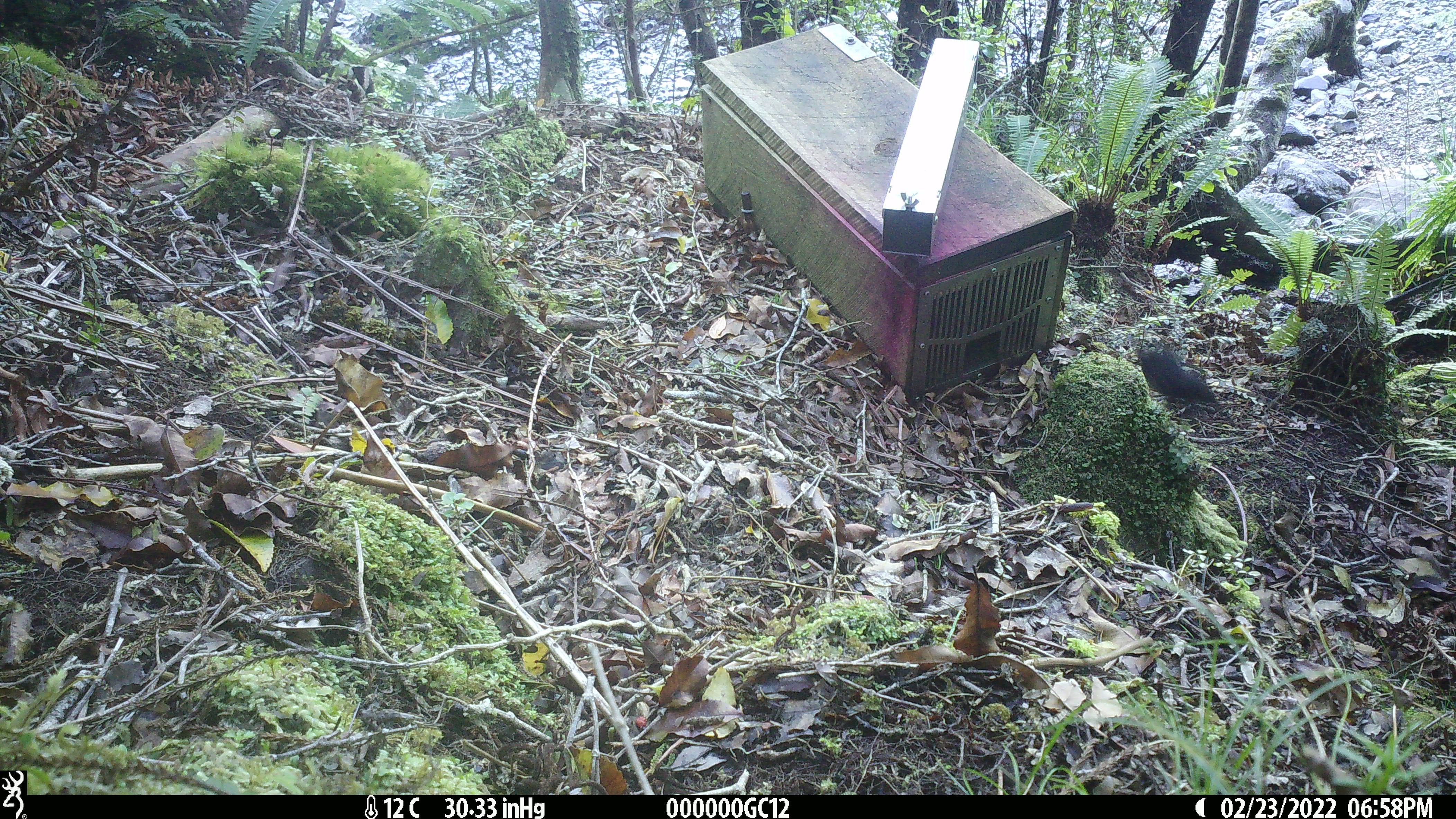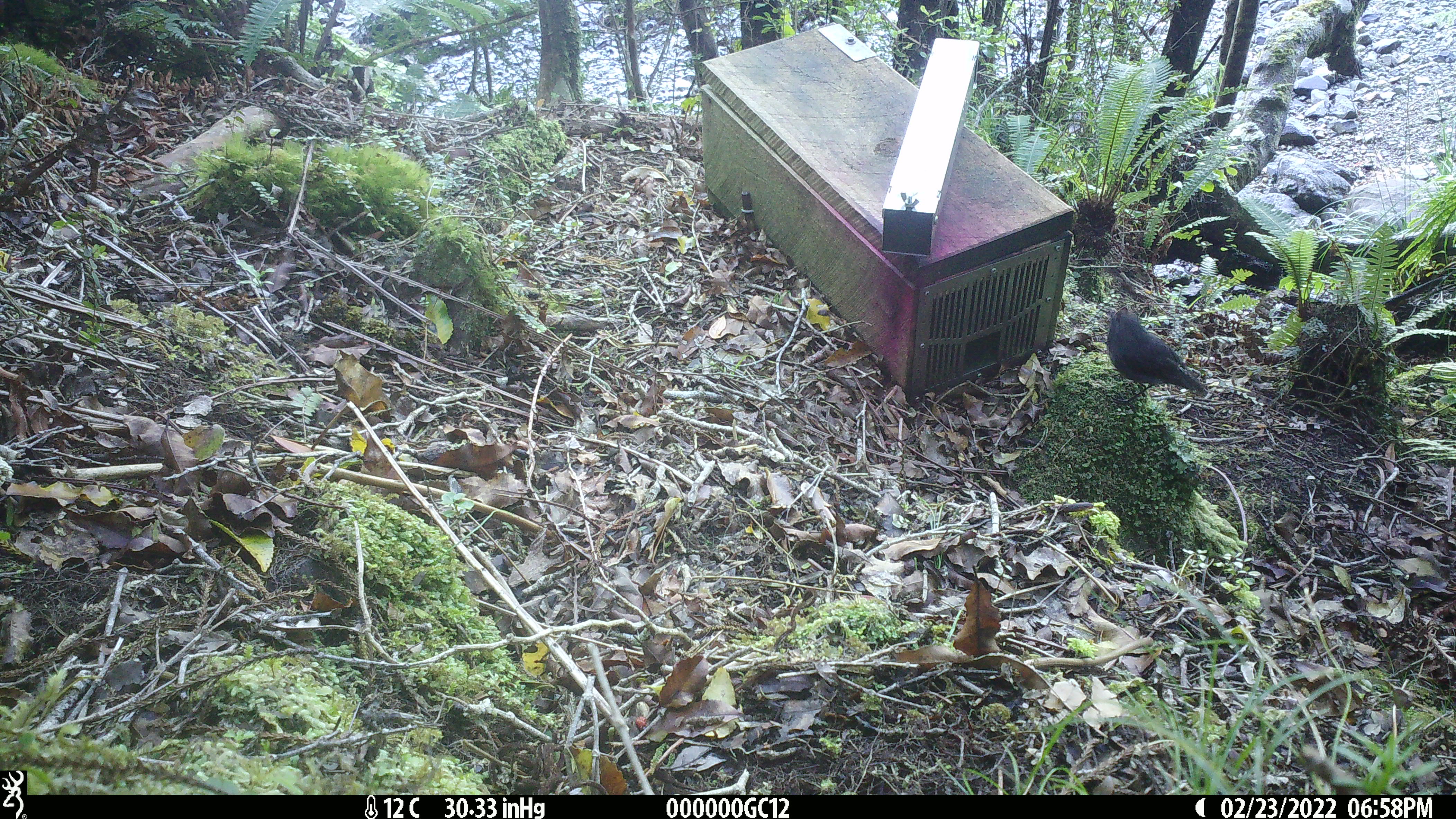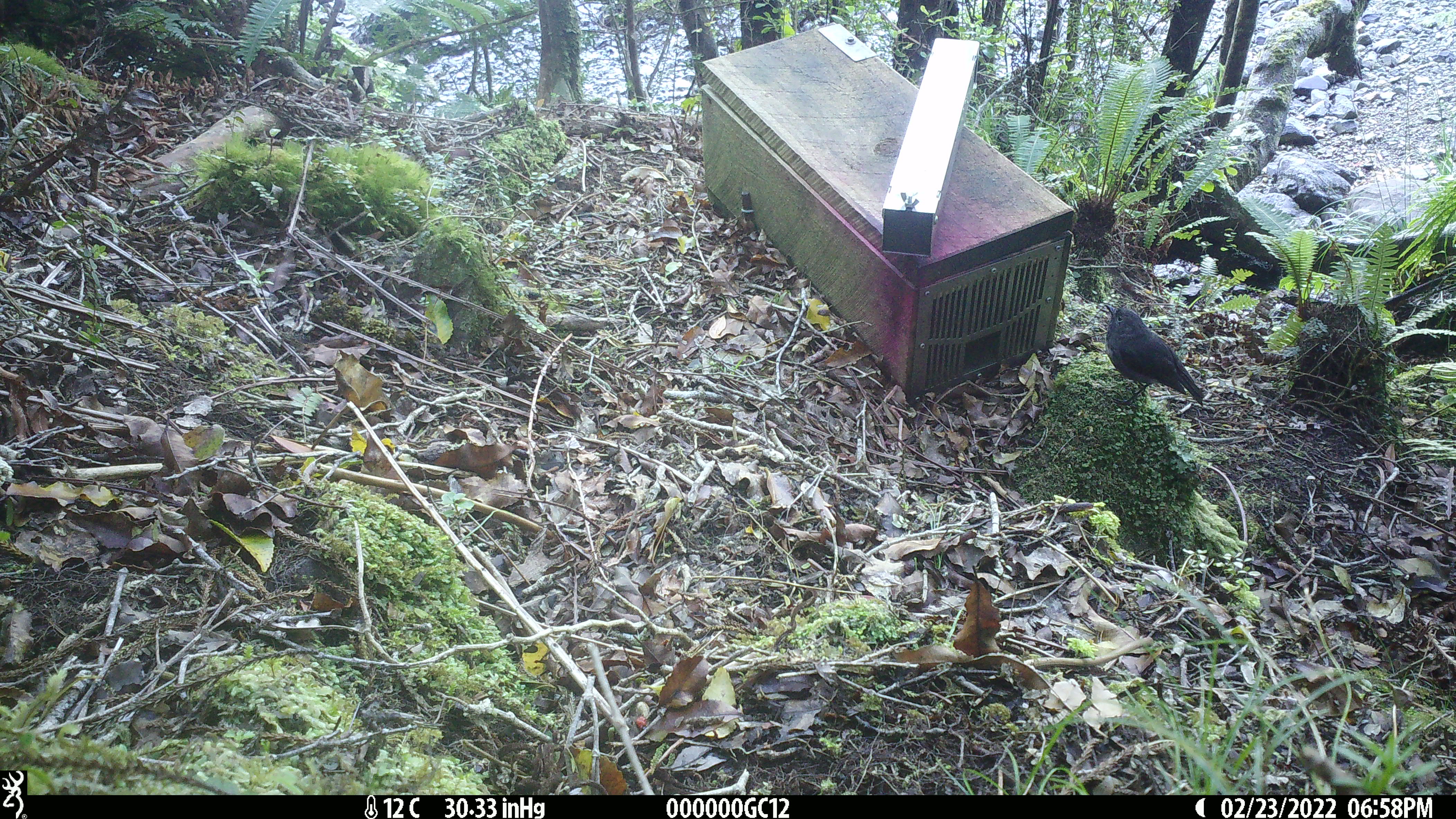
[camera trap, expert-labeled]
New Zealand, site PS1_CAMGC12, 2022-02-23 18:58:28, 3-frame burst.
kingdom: Animalia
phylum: Chordata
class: Aves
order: Passeriformes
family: Petroicidae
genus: Petroica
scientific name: Petroica australis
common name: new zealand robin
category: robin